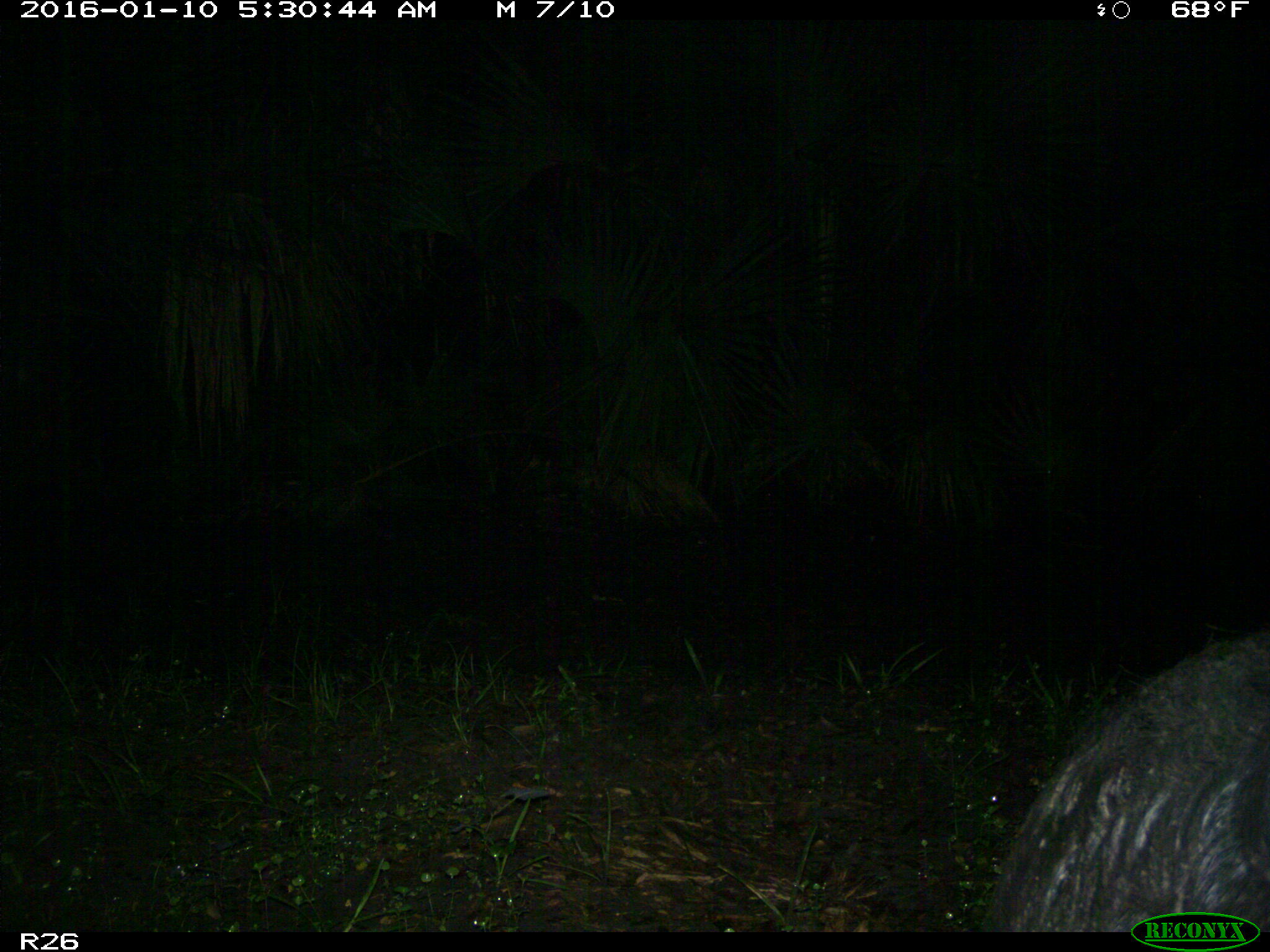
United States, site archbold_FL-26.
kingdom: Animalia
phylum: Chordata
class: Mammalia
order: Artiodactyla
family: Suidae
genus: Sus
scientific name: Sus scrofa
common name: wild boar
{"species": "Sus scrofa (wild boar)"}